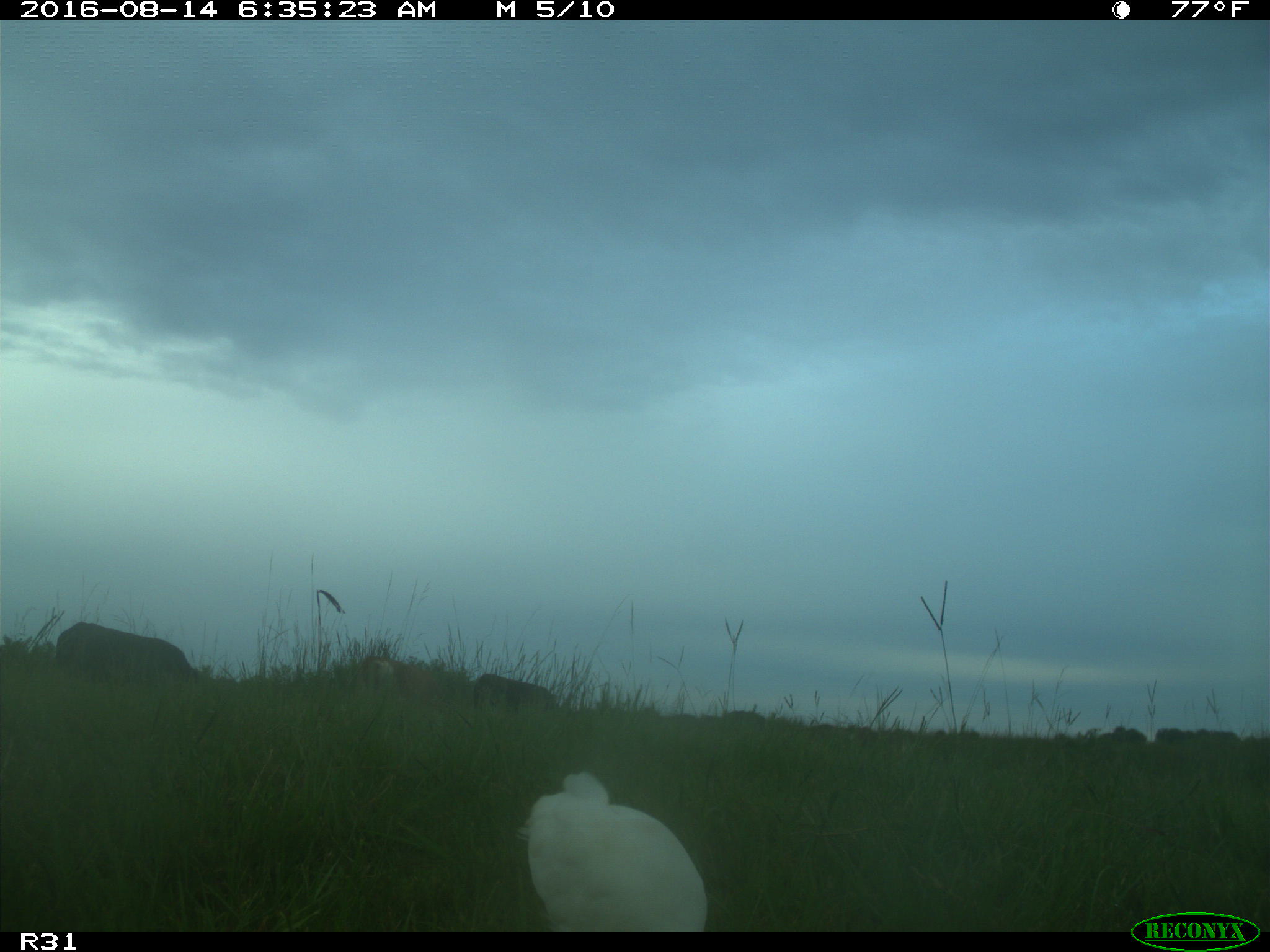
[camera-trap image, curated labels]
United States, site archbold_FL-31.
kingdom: Animalia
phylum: Chordata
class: Mammalia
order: Artiodactyla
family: Bovidae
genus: Bos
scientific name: Bos taurus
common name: domestic cow